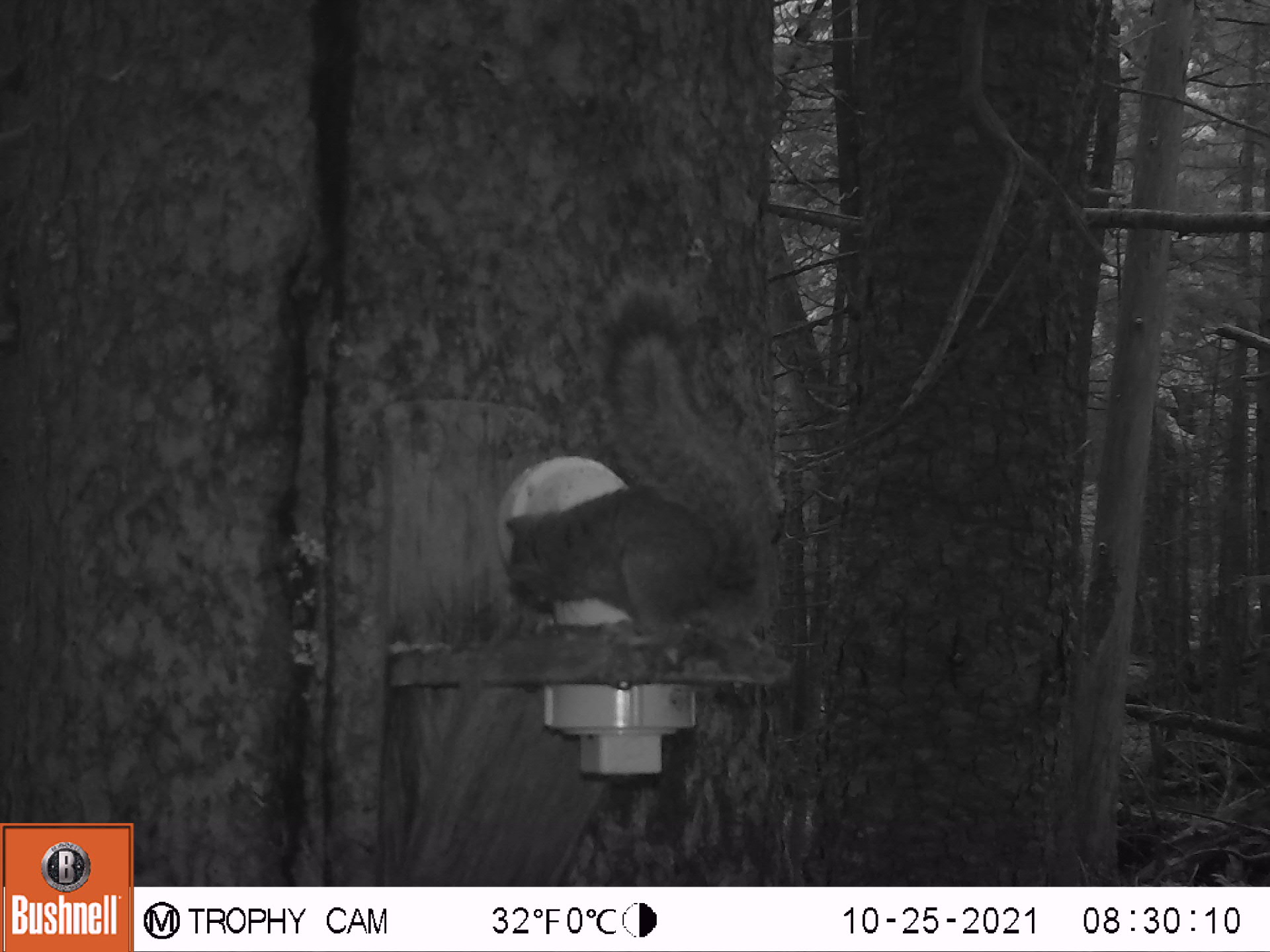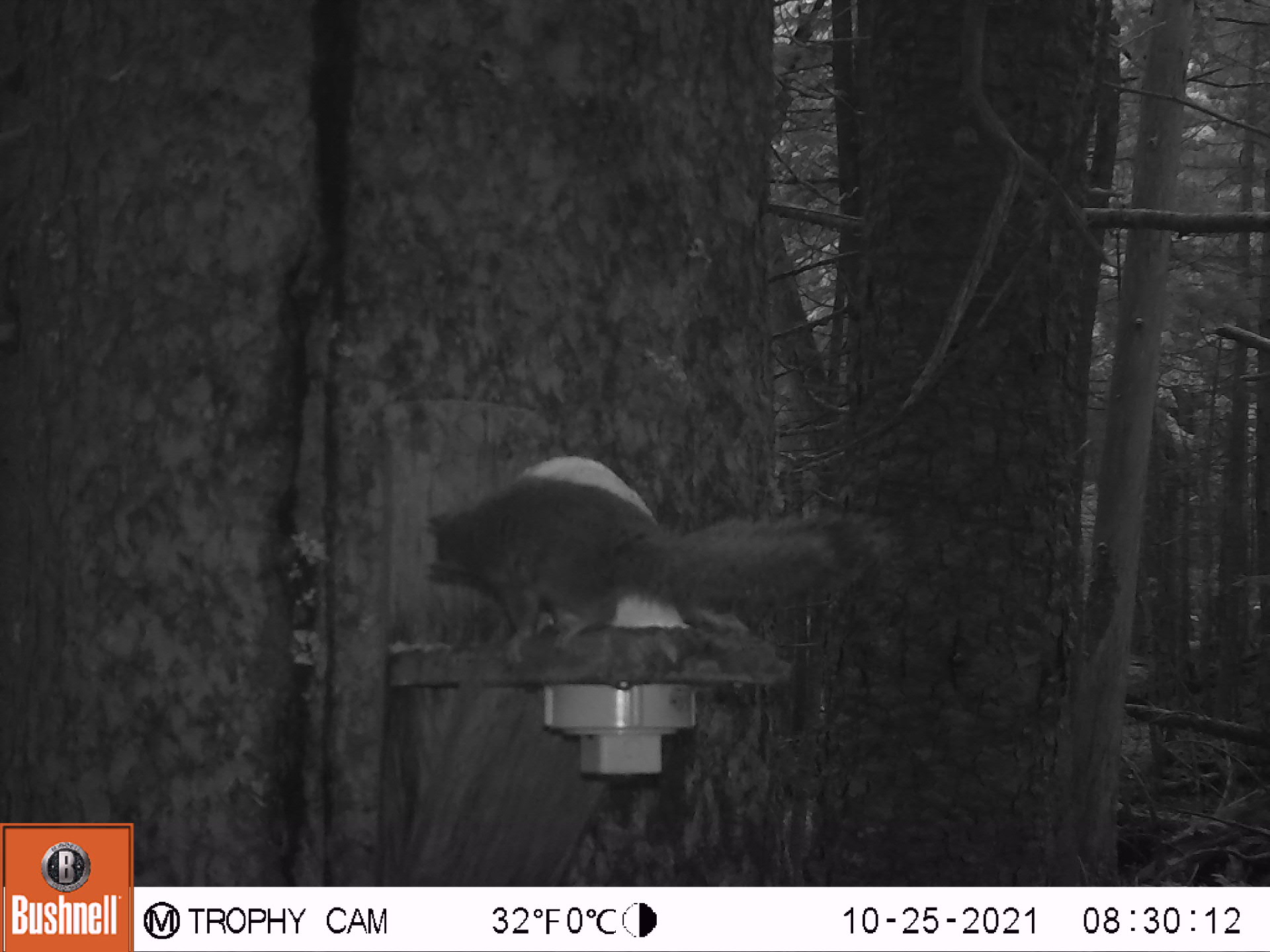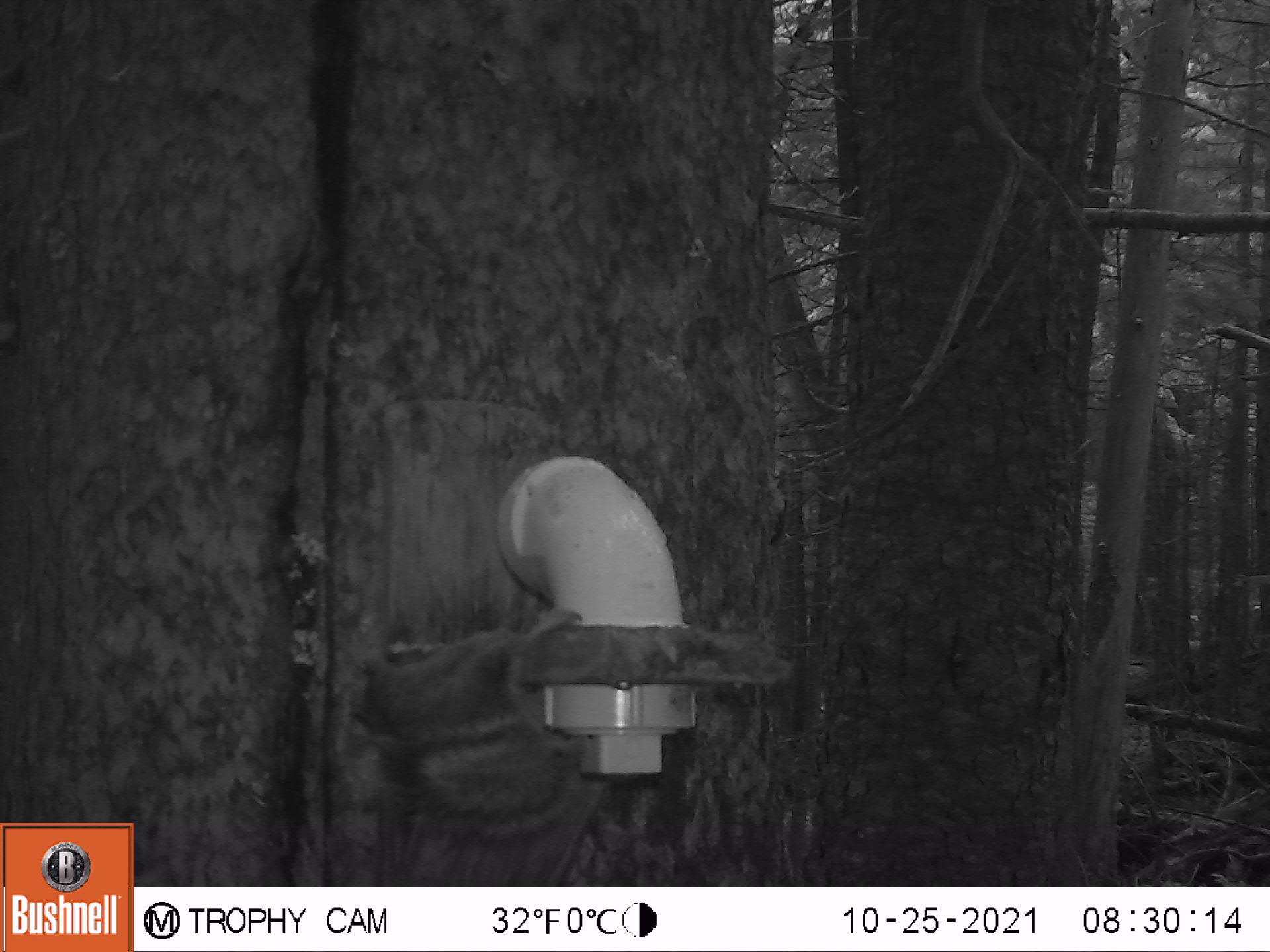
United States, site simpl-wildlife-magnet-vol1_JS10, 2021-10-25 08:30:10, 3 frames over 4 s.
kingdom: Animalia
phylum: Chordata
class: Mammalia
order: Rodentia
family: Sciuridae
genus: Tamiasciurus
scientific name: Tamiasciurus hudsonicus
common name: red squirrel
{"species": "red squirrel (Tamiasciurus hudsonicus)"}